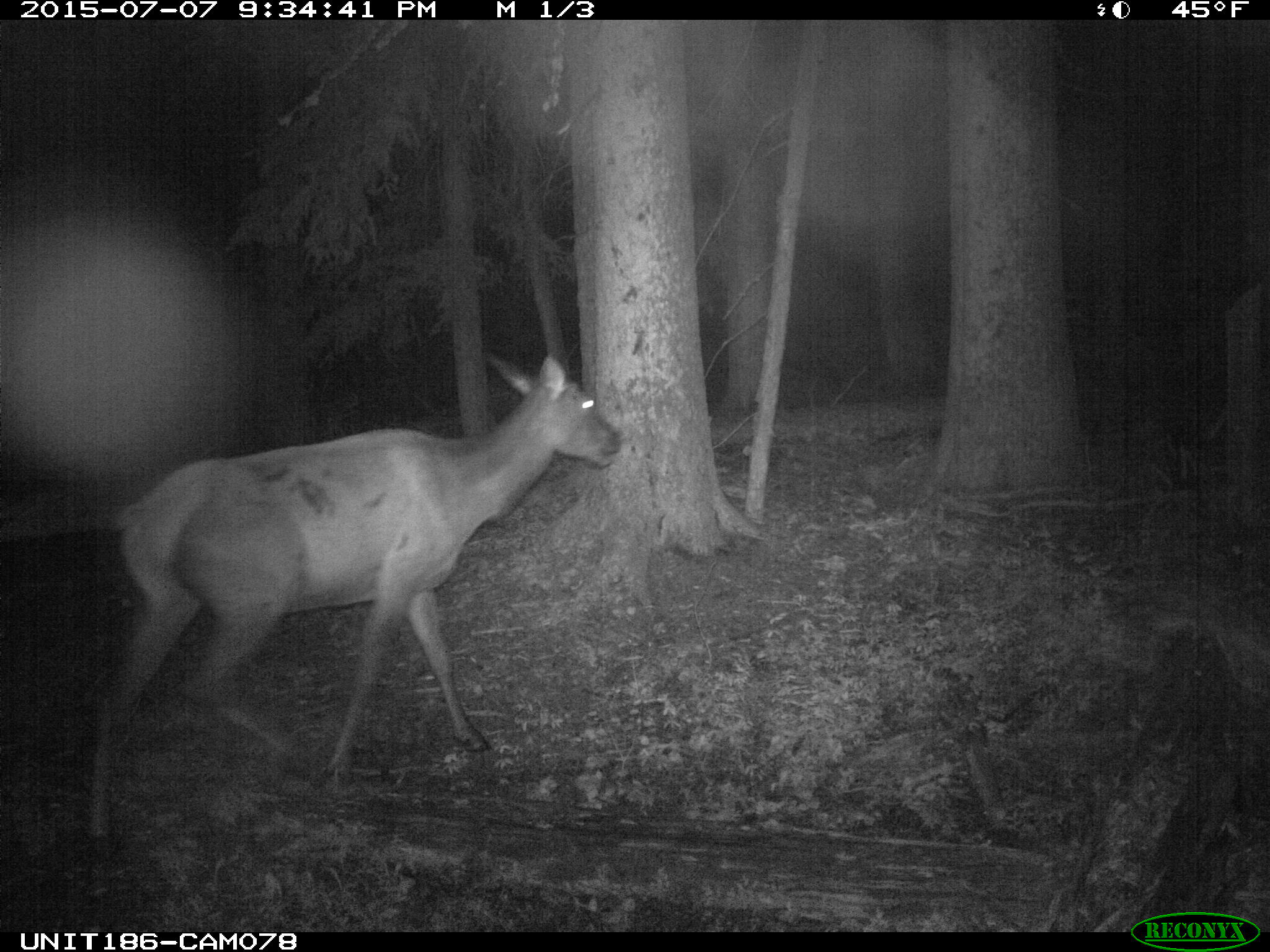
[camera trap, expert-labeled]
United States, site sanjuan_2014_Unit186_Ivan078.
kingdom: Animalia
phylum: Chordata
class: Mammalia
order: Artiodactyla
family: Cervidae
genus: Cervus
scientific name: Cervus elaphus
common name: red deer